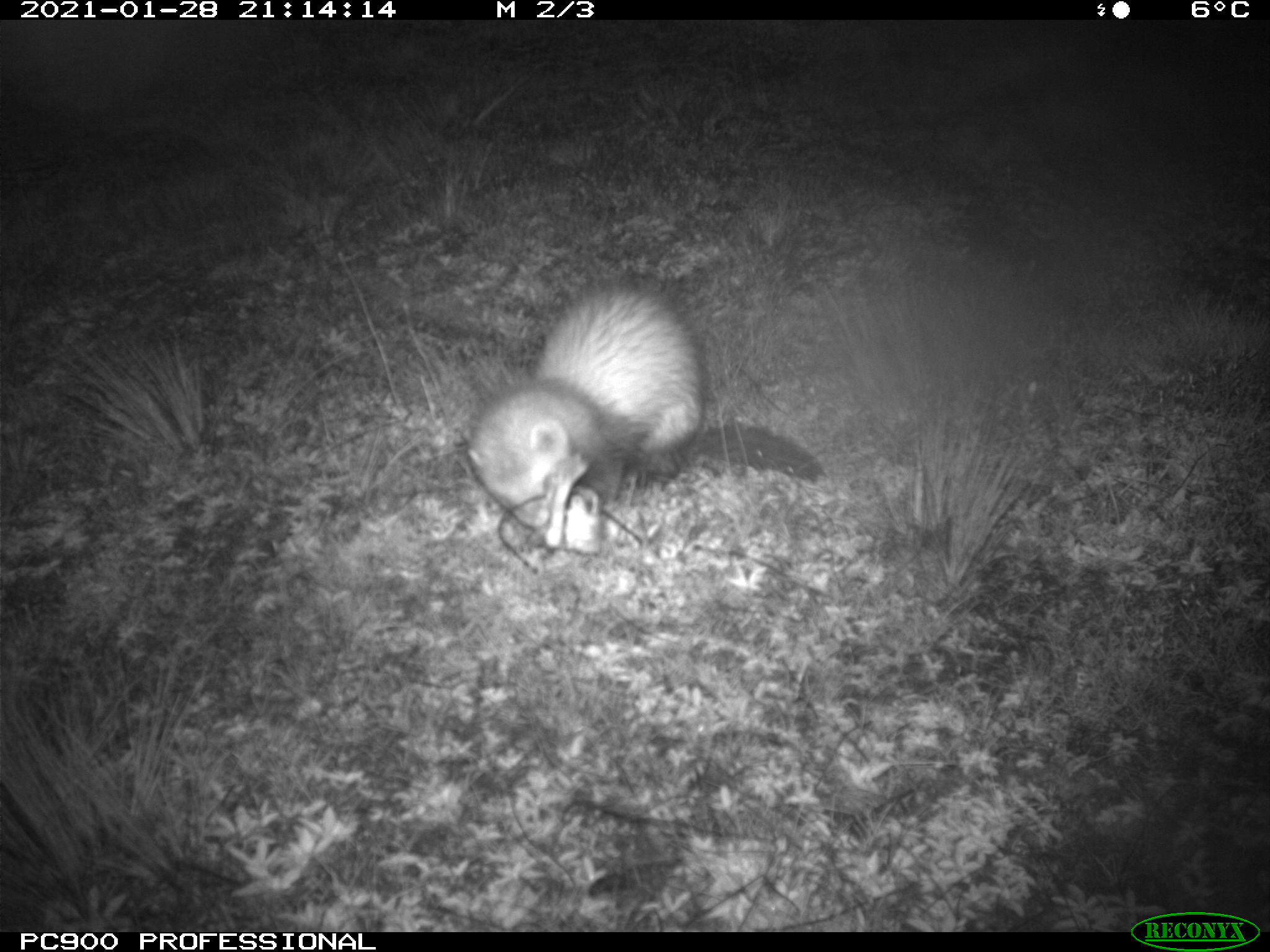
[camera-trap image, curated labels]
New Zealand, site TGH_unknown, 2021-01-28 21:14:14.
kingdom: Animalia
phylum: Chordata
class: Mammalia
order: Carnivora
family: Mustelidae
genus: Mustela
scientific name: Mustela furo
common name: ferret